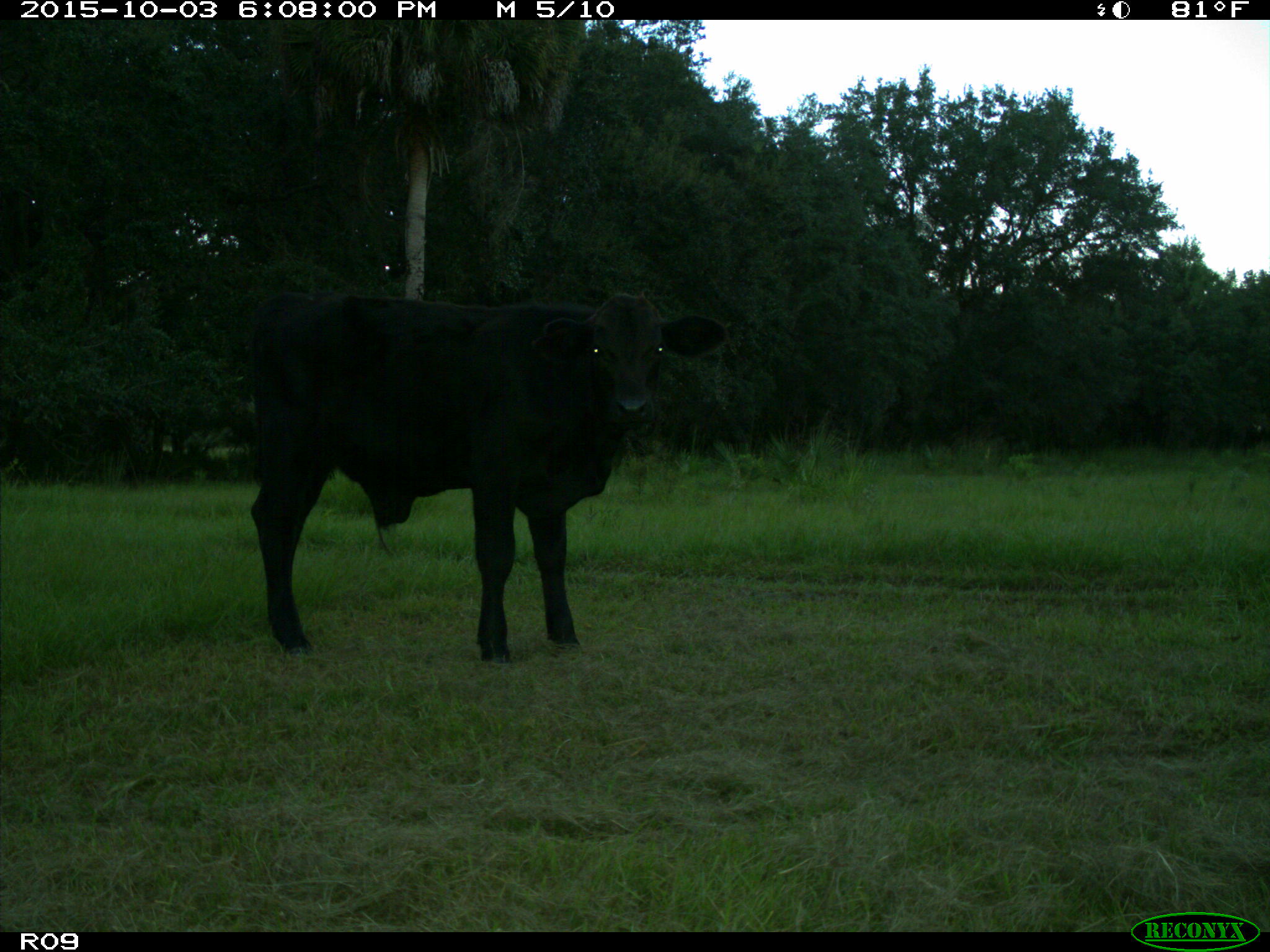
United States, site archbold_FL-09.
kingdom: Animalia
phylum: Chordata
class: Mammalia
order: Artiodactyla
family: Bovidae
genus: Bos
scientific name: Bos taurus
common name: domestic cow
Bos taurus (domestic cow).